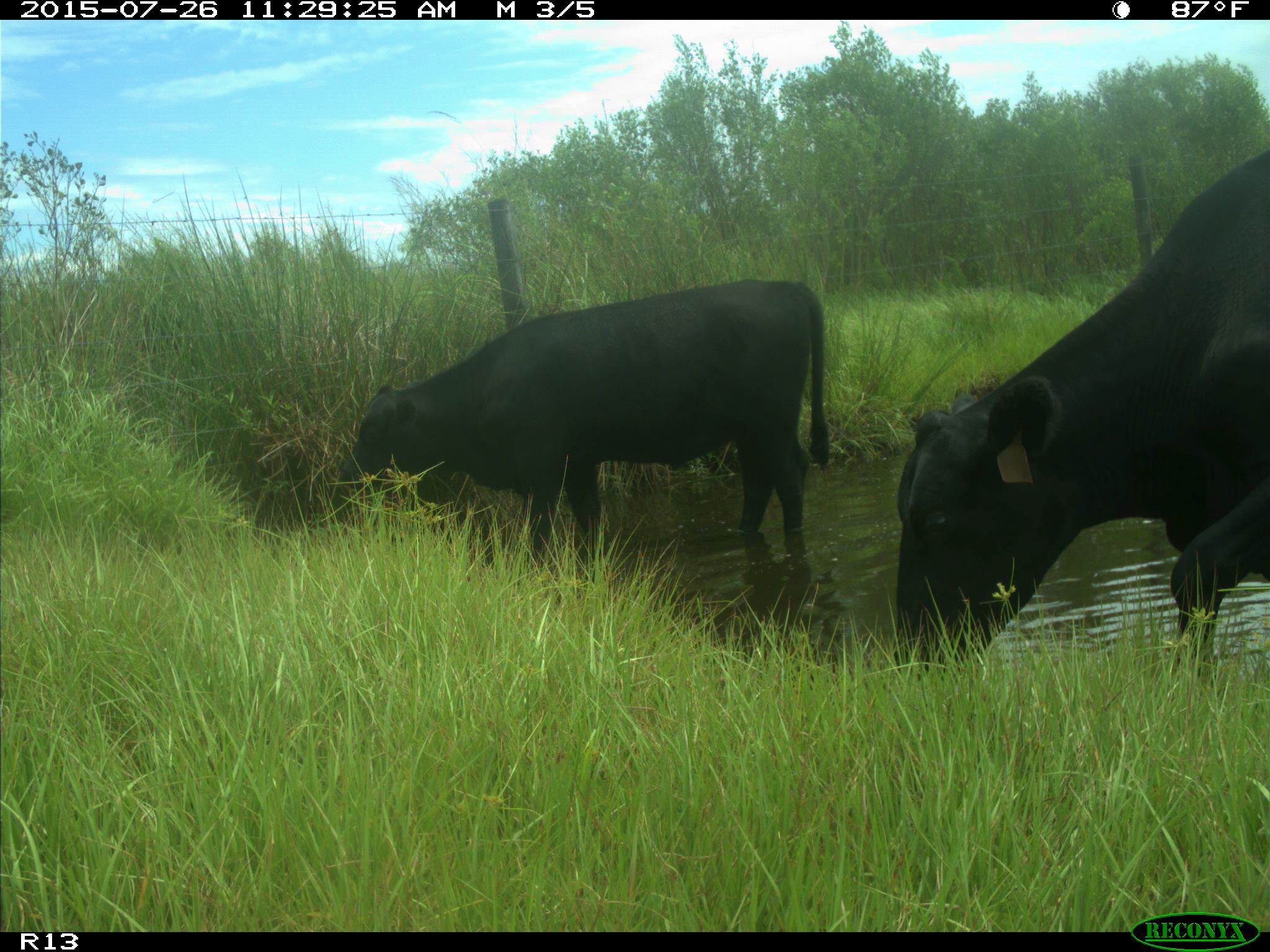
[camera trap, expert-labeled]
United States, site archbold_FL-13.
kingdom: Animalia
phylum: Chordata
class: Mammalia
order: Artiodactyla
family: Bovidae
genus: Bos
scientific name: Bos taurus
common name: domestic cow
Bos taurus (domestic cow).